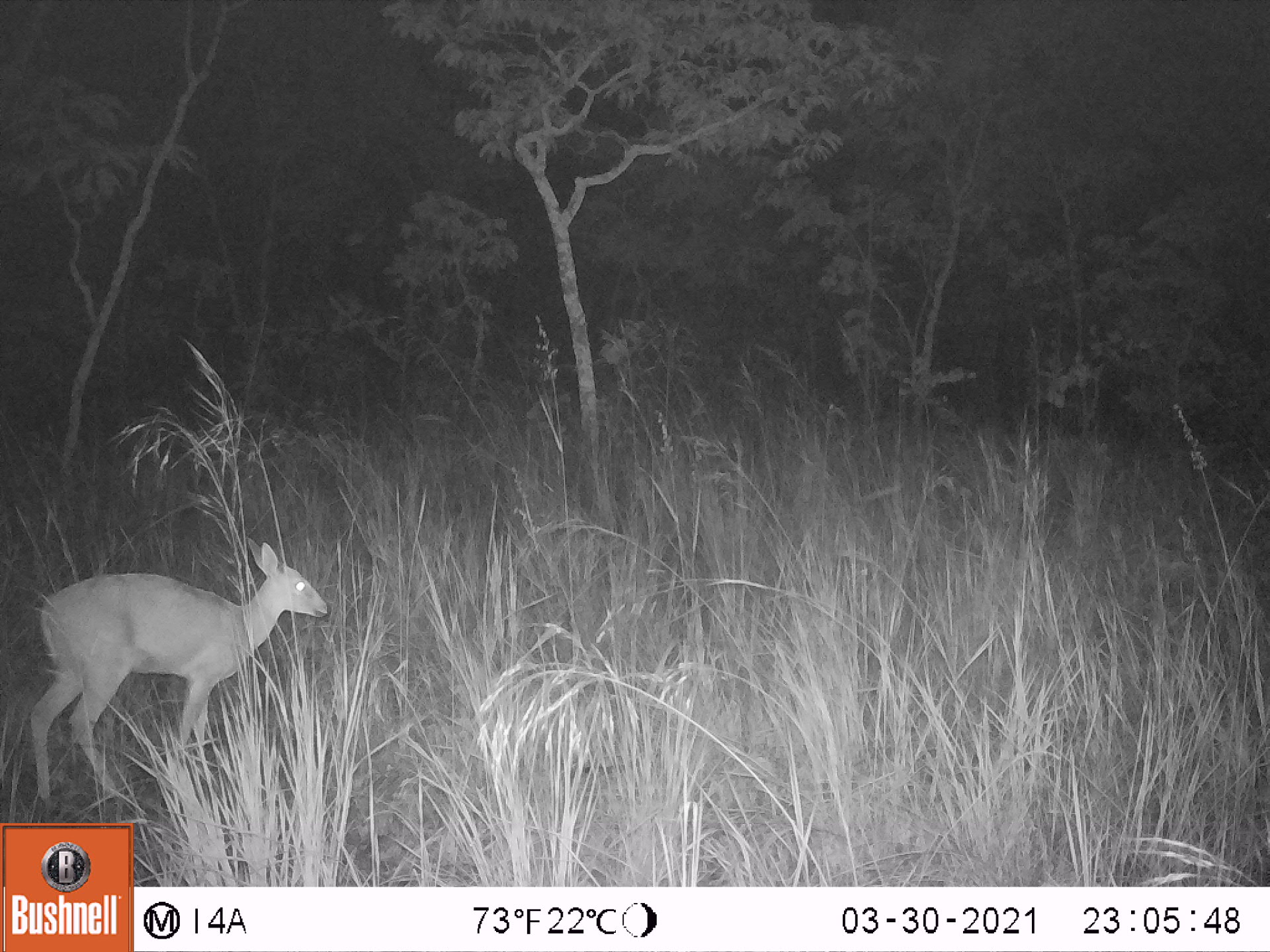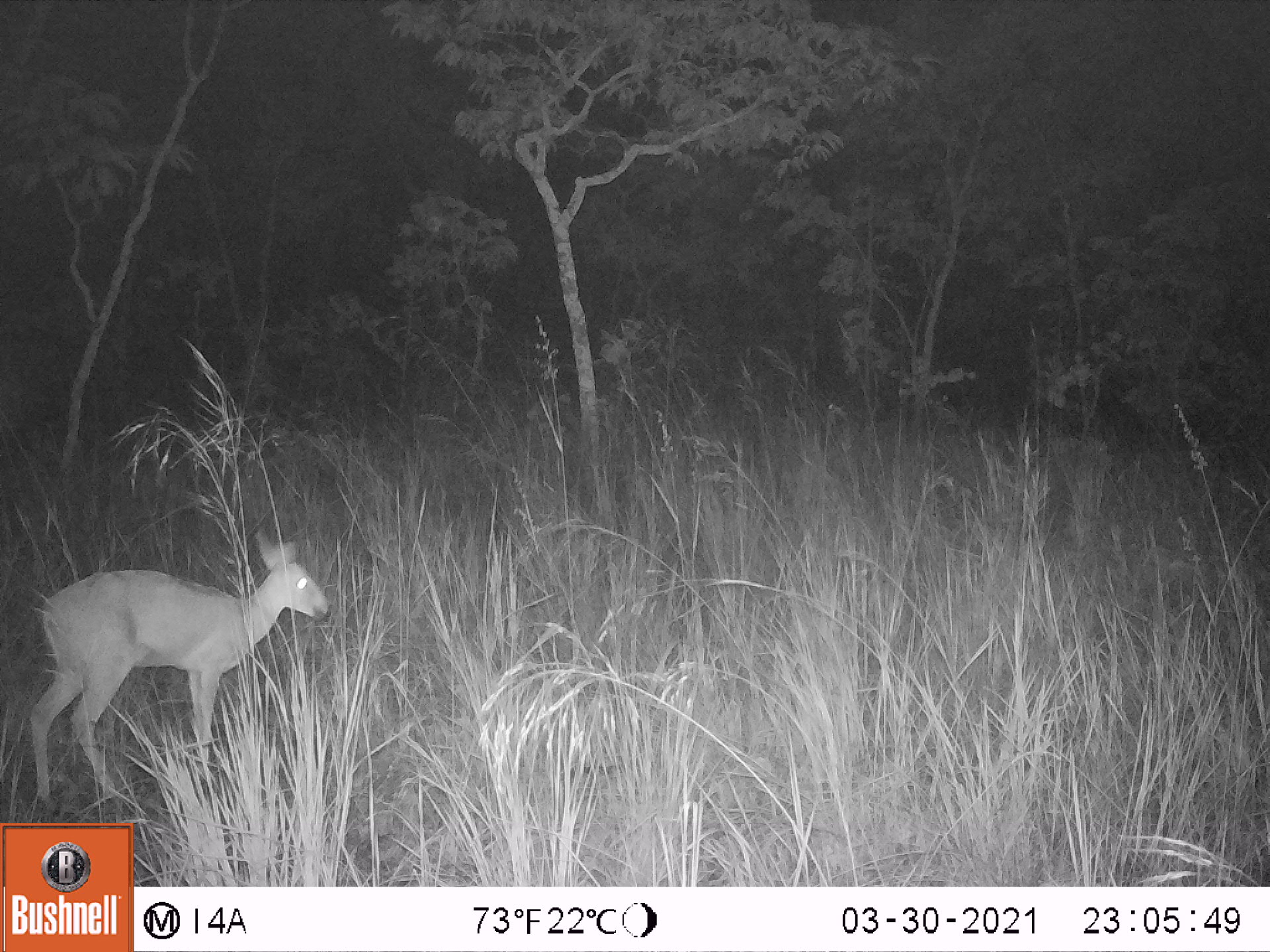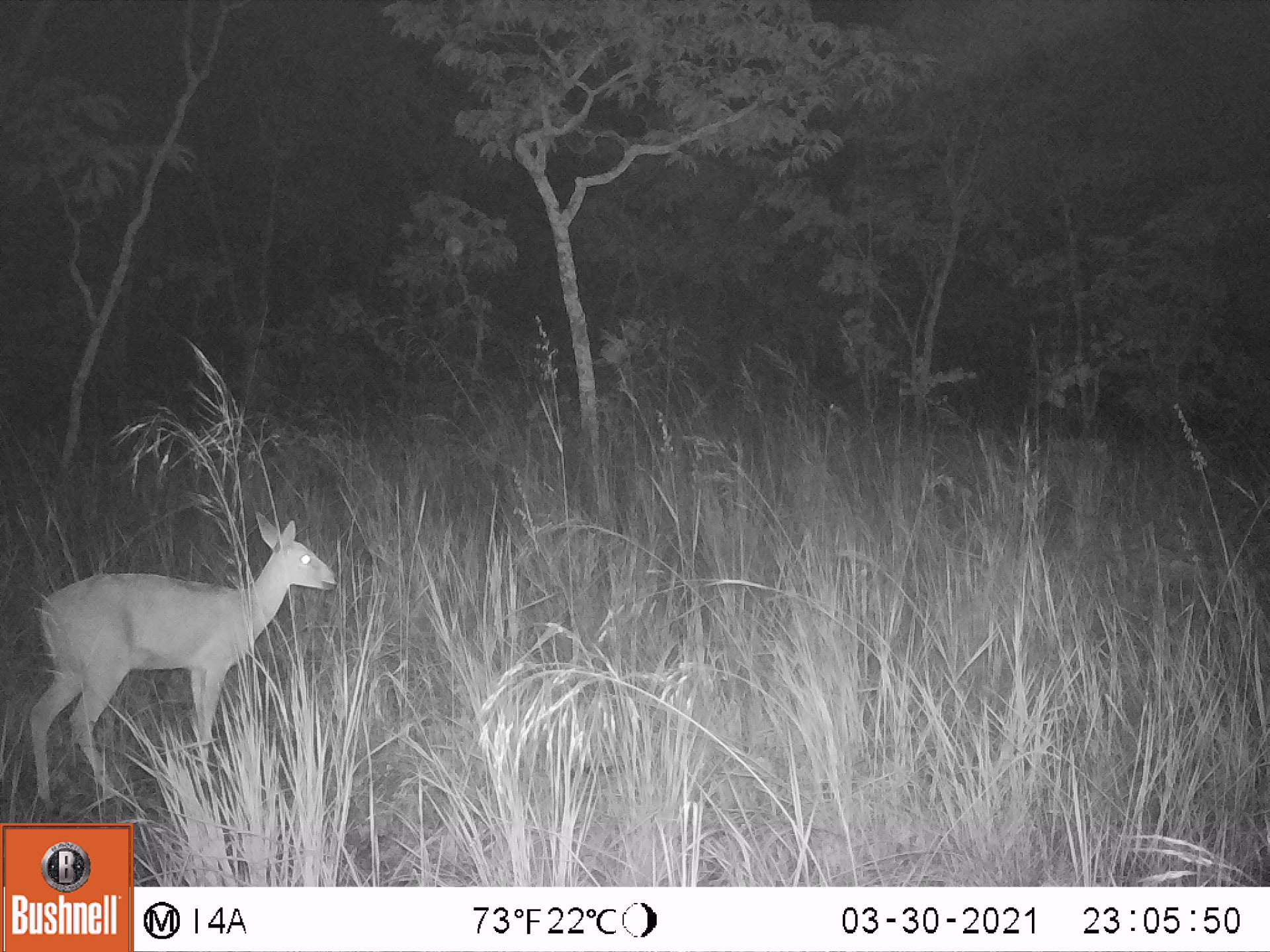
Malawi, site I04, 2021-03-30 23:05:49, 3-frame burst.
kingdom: Animalia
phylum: Chordata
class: Mammalia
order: Artiodactyla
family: Bovidae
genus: Sylvicapra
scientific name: Sylvicapra grimmia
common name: common duiker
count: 1